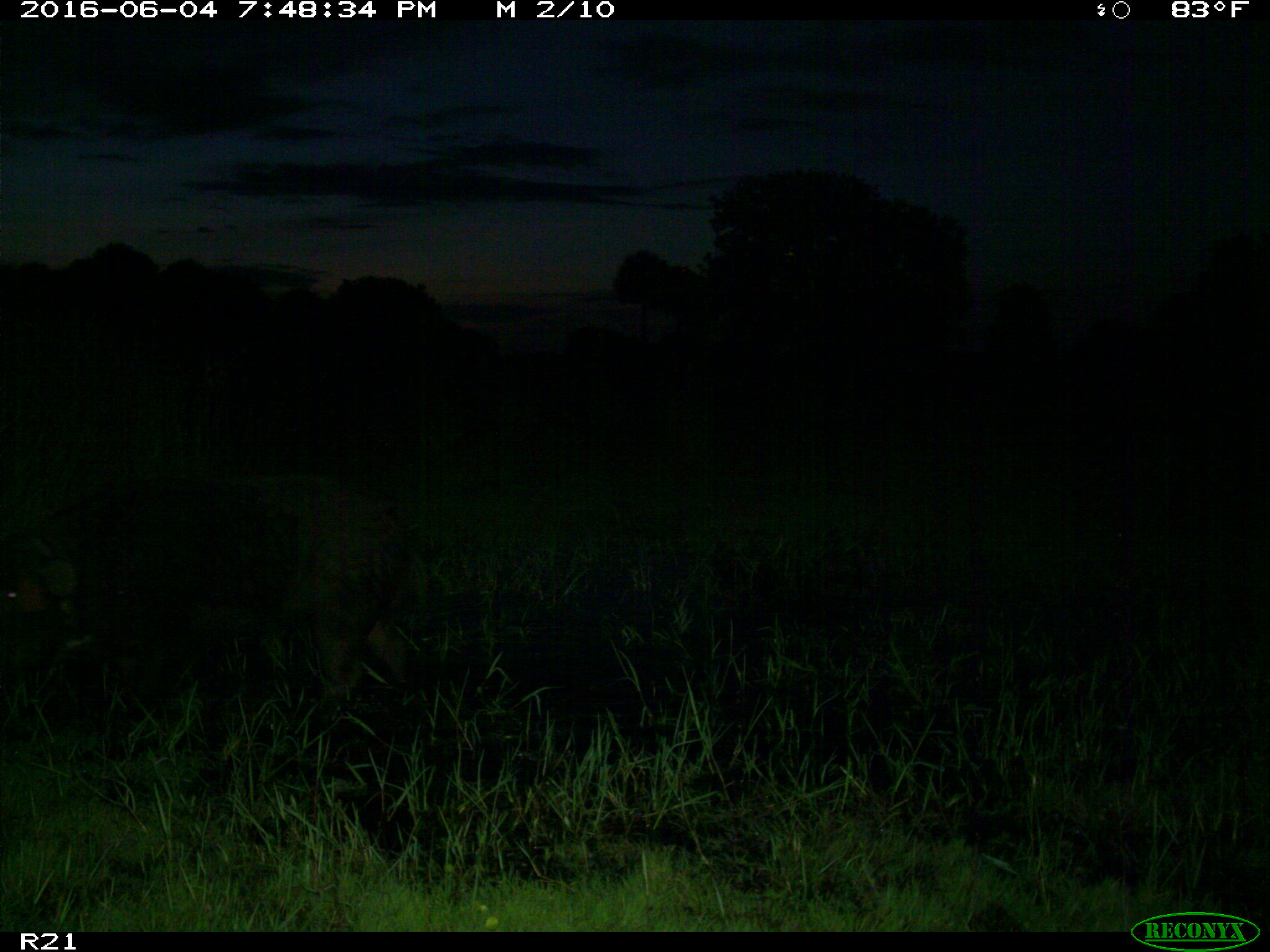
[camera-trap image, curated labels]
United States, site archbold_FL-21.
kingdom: Animalia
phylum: Chordata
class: Mammalia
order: Artiodactyla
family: Suidae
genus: Sus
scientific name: Sus scrofa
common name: wild boar